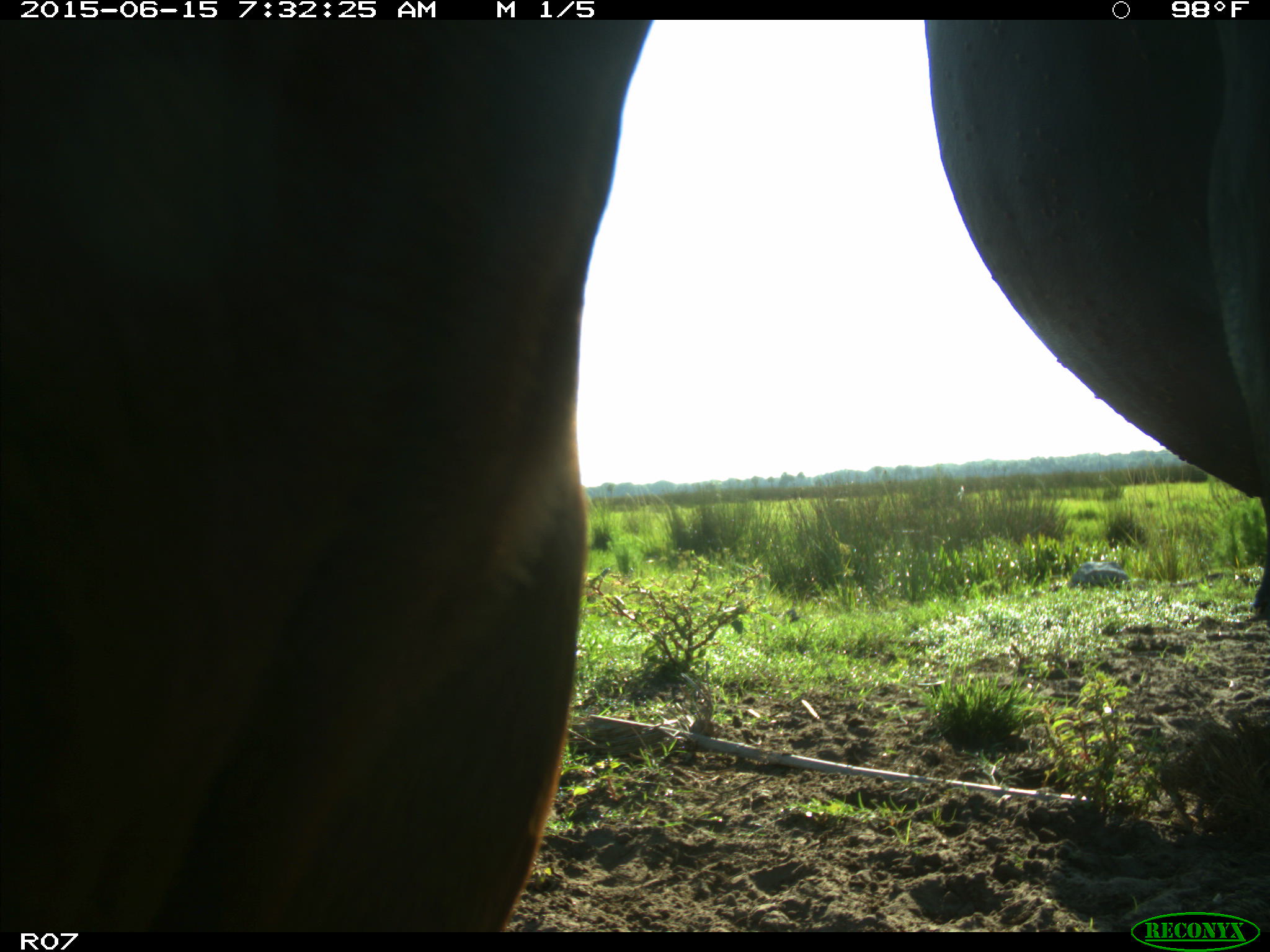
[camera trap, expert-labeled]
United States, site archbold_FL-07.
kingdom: Animalia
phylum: Chordata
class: Mammalia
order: Artiodactyla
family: Bovidae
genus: Bos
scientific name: Bos taurus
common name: domestic cow